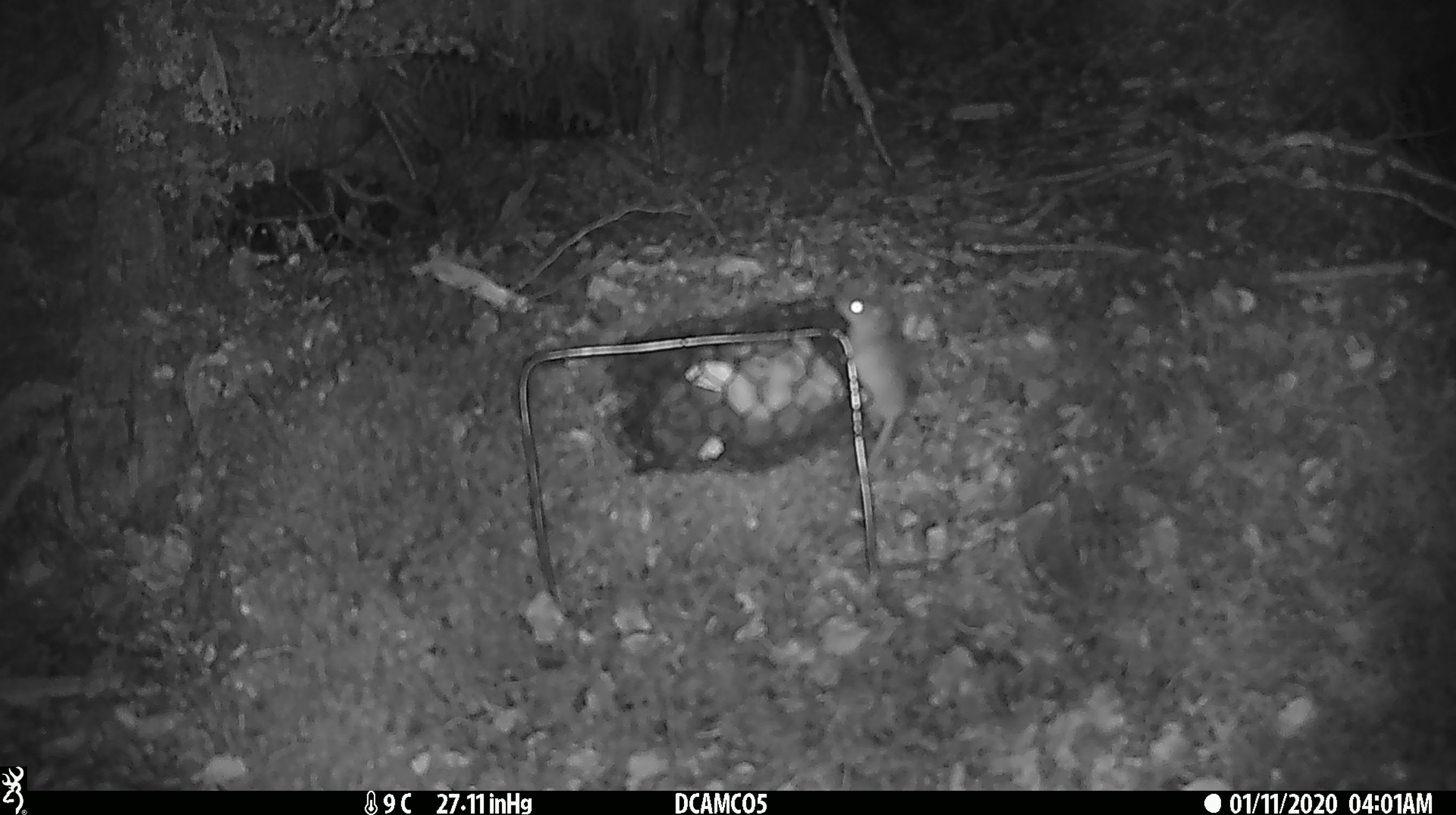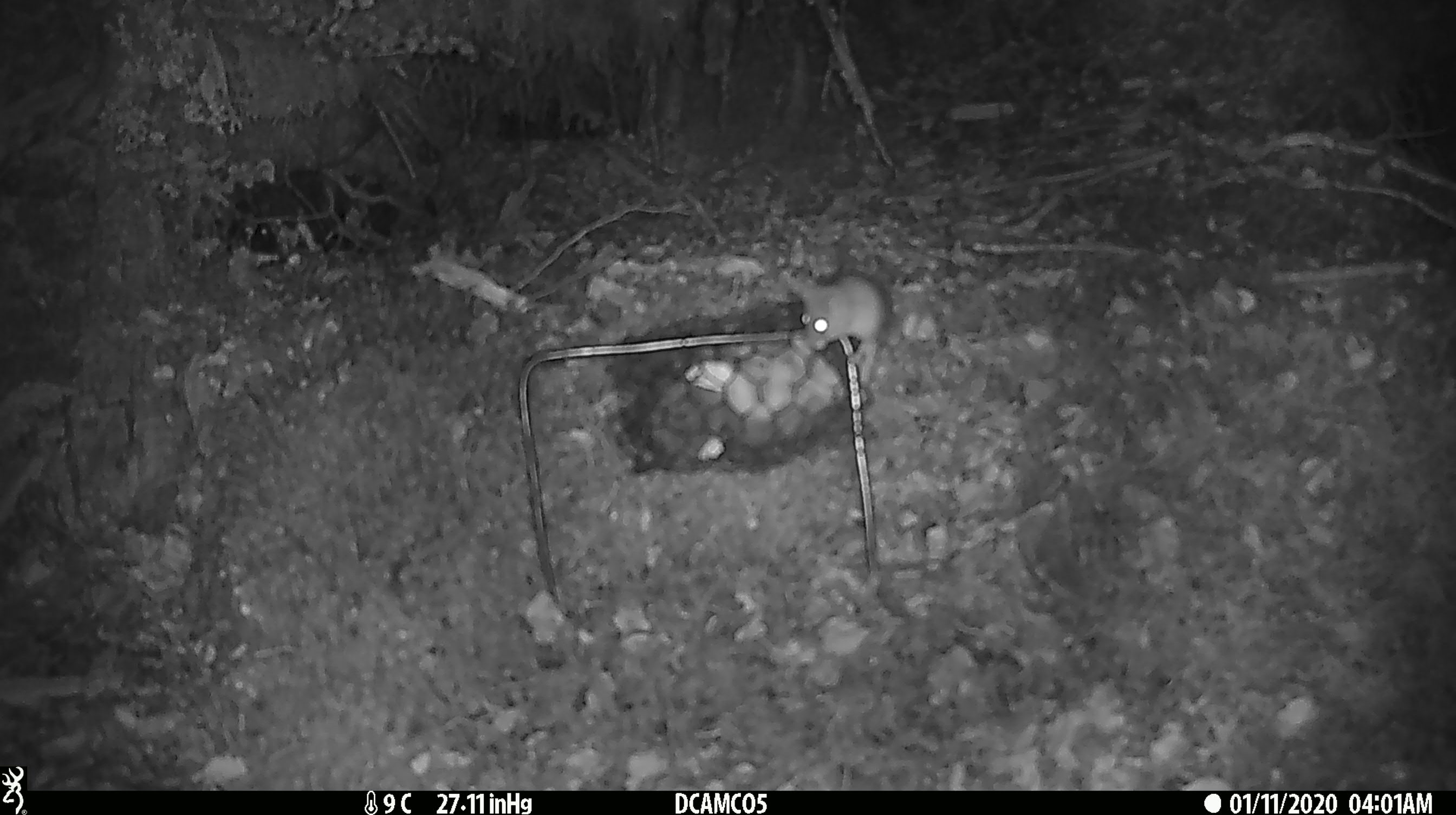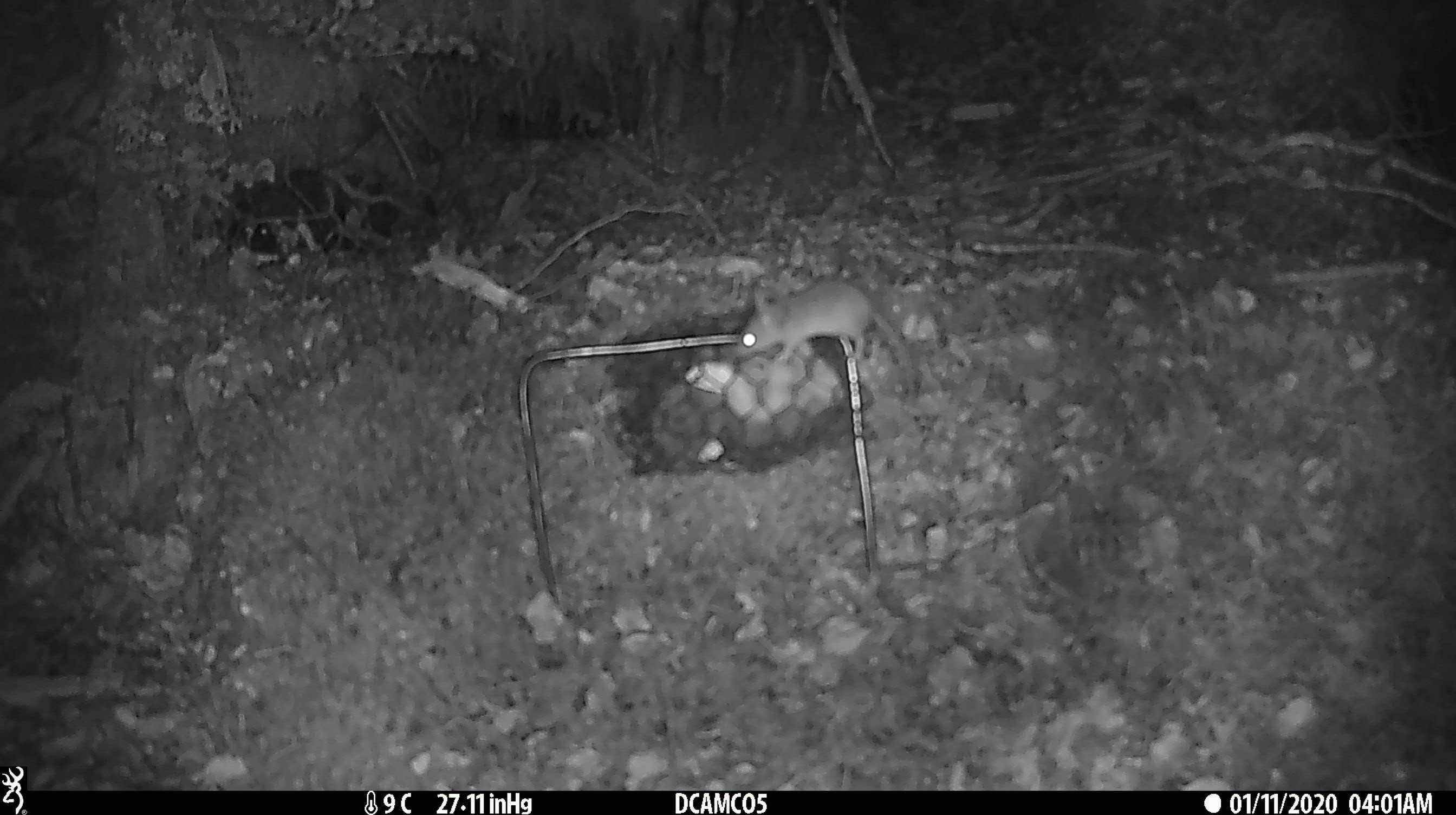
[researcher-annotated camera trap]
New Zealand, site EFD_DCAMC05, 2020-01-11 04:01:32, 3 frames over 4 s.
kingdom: Animalia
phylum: Chordata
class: Mammalia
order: Rodentia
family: Muridae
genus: Mus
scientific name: Mus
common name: mouse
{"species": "mouse (Mus)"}